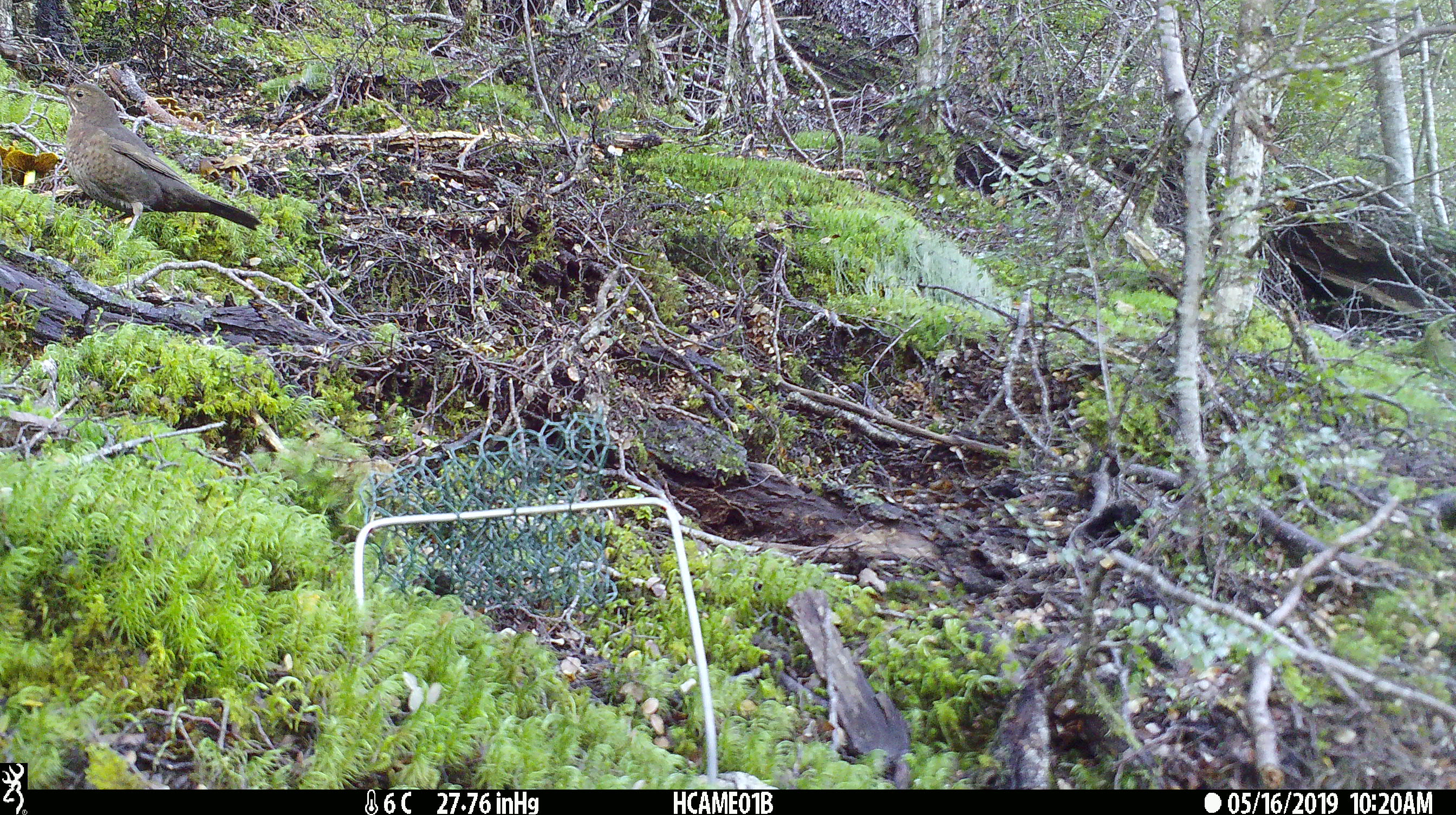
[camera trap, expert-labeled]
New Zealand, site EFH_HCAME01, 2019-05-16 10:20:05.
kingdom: Animalia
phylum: Chordata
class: Aves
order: Passeriformes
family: Turdidae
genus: Turdus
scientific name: Turdus merula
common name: eurasian blackbird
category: blackbird